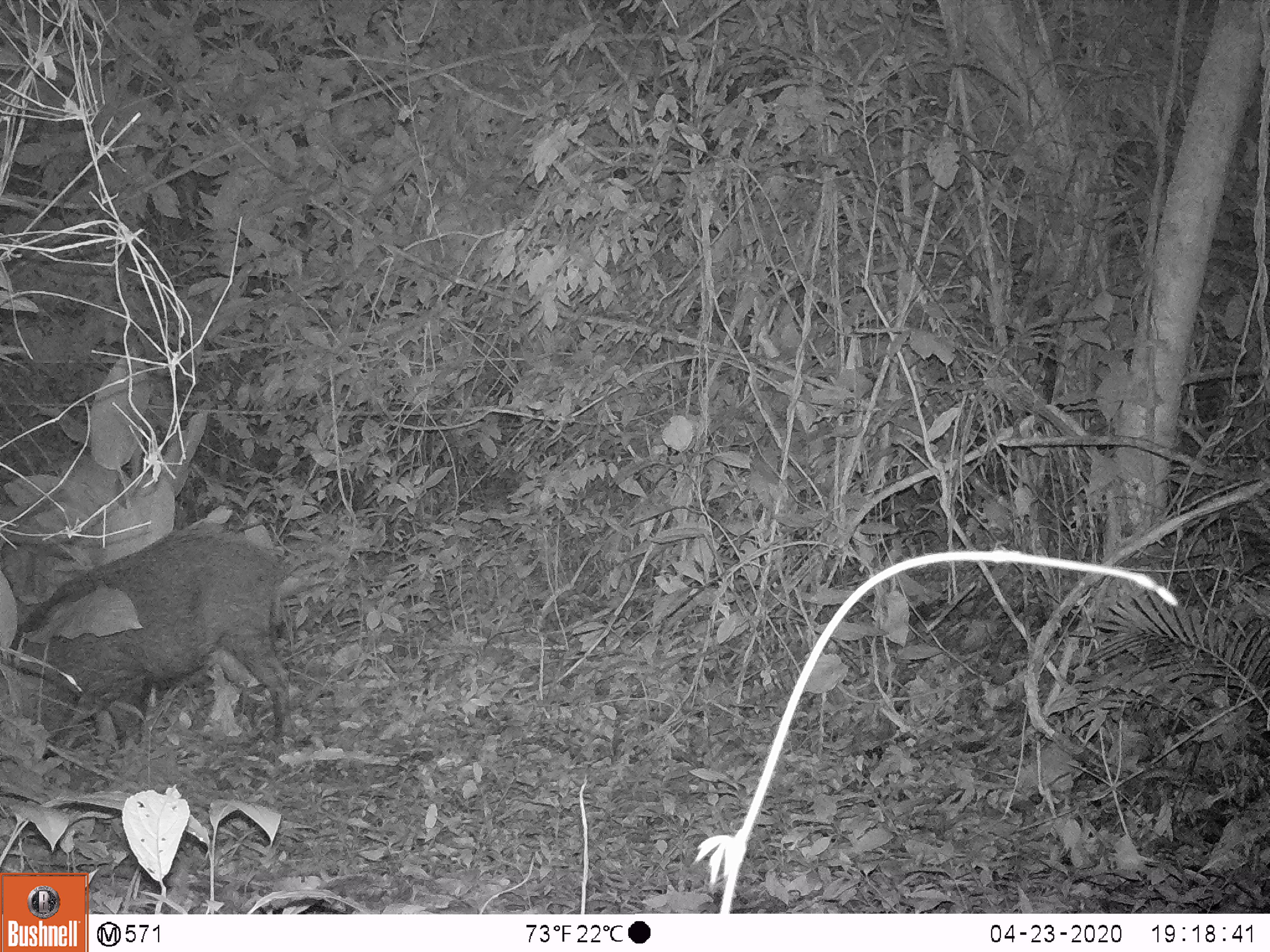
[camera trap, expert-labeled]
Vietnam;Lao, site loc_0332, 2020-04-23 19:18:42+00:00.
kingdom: Animalia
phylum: Chordata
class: Mammalia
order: Artiodactyla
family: Suidae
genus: Sus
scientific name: Sus scrofa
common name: eurasian wild pig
Eurasian wild pig (Sus scrofa). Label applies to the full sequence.